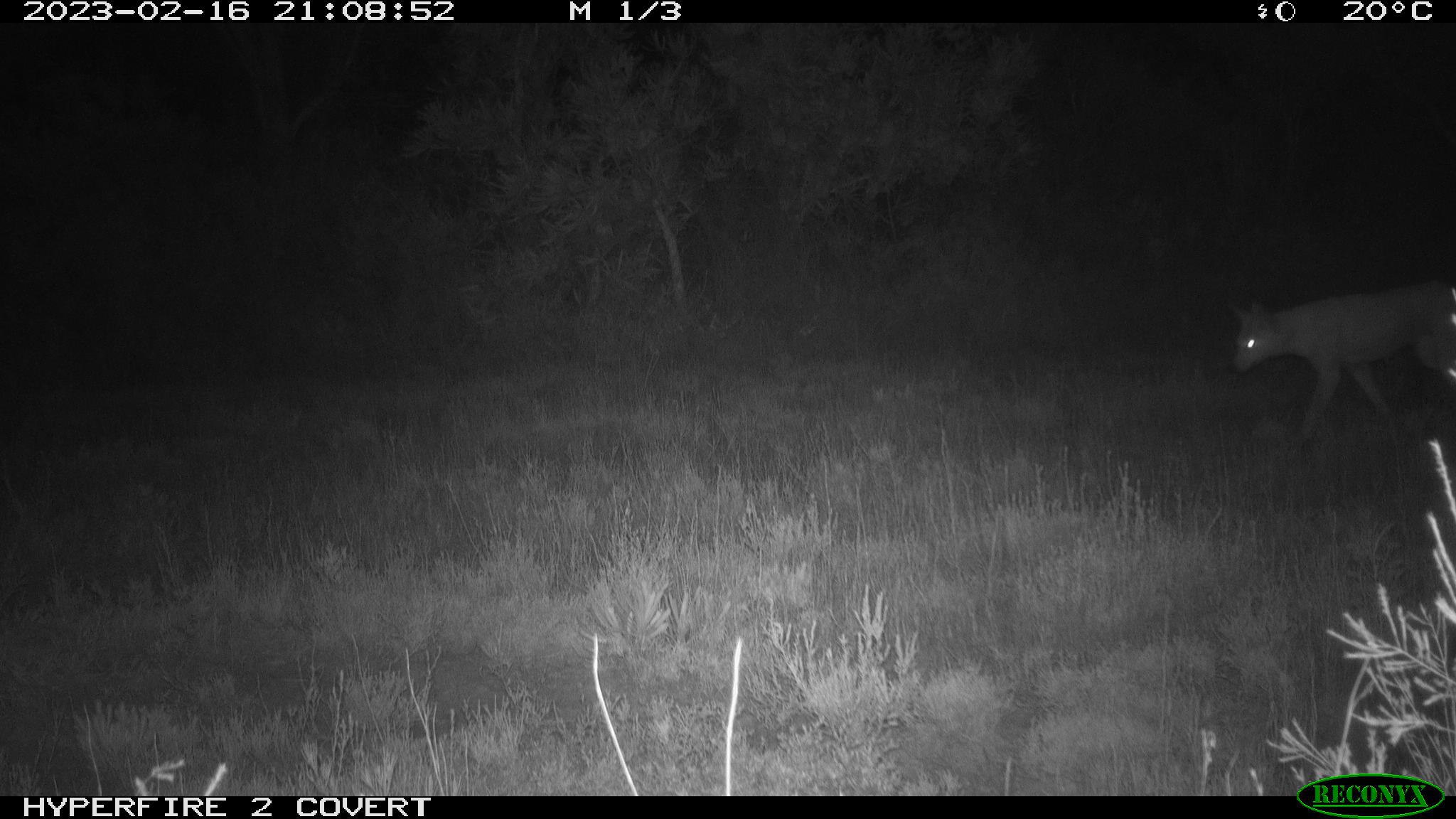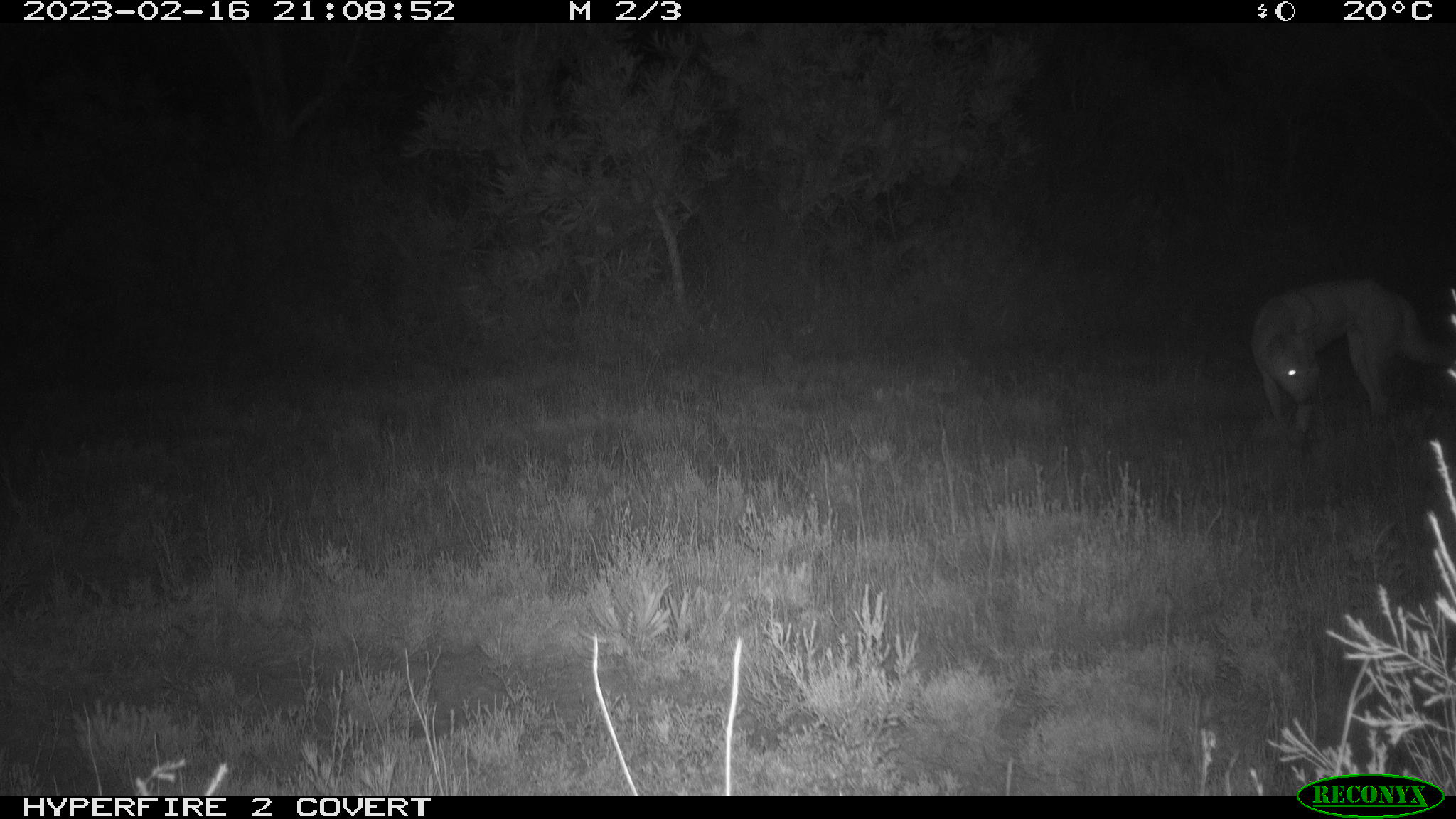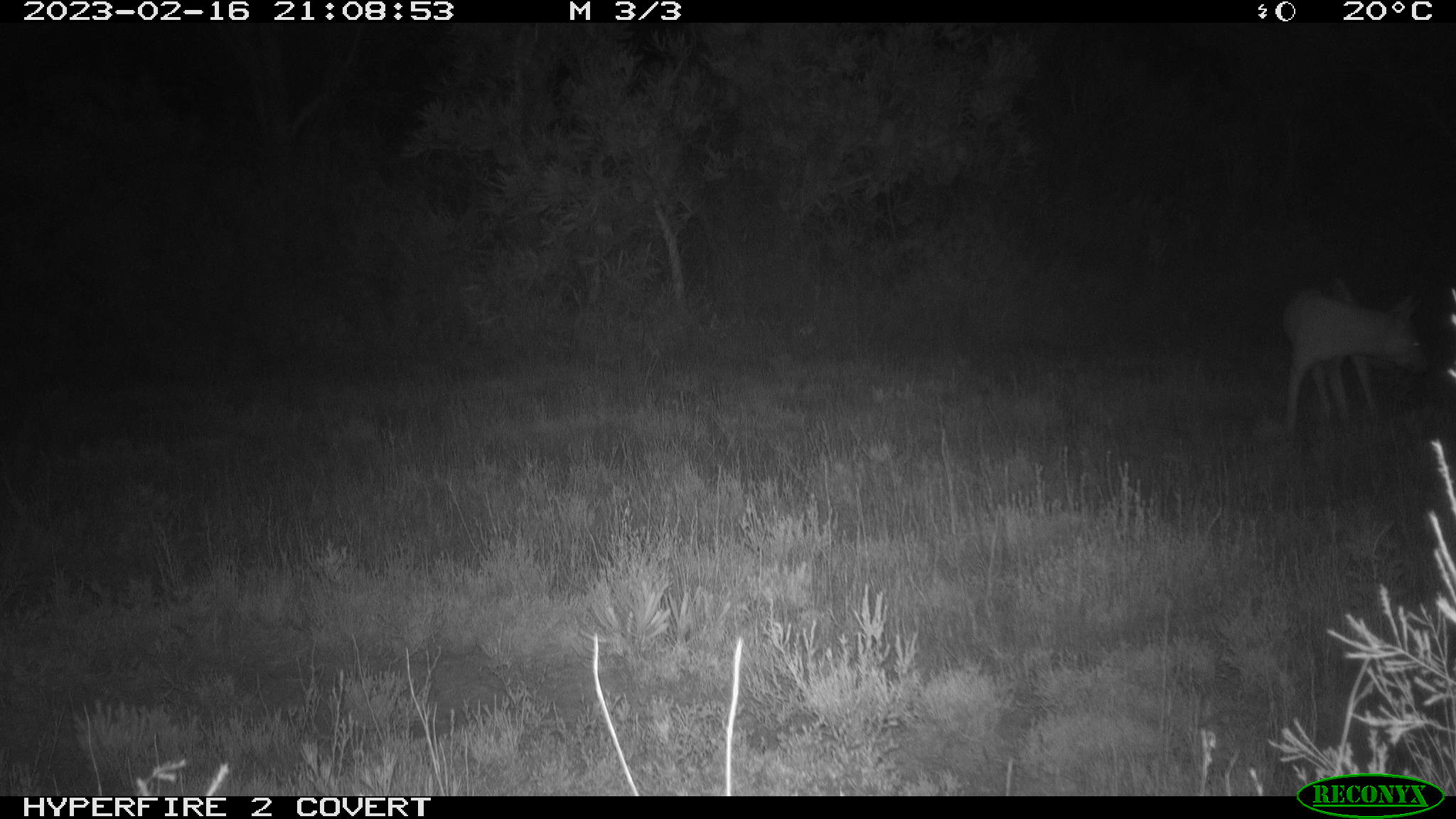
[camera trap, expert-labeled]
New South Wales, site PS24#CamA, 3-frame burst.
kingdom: Animalia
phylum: Chordata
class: Mammalia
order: Carnivora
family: Canidae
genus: Canis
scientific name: Canis familiaris dingo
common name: dingo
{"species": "dingo (Canis familiaris dingo)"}